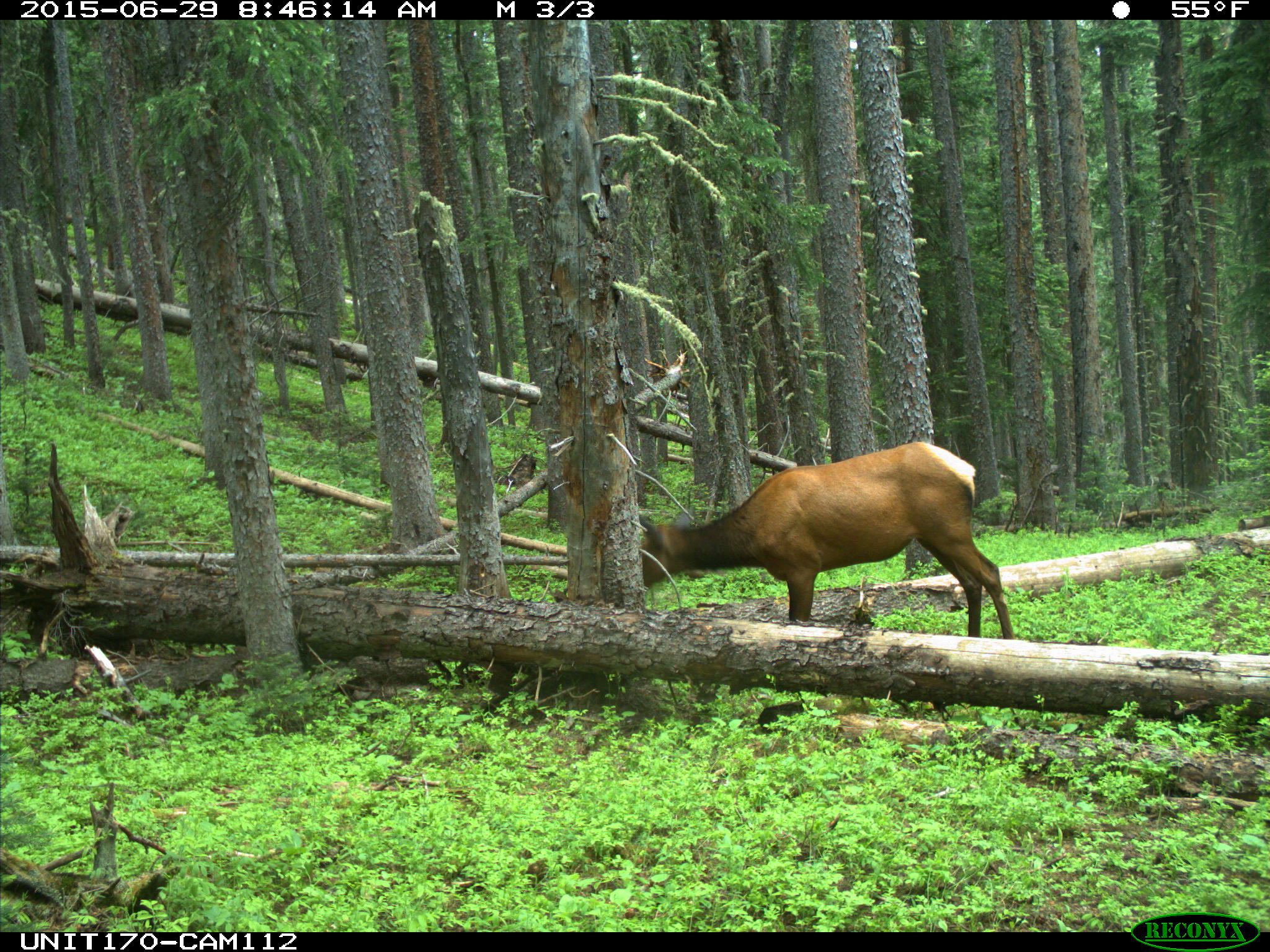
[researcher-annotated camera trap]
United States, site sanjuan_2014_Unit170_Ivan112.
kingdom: Animalia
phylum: Chordata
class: Mammalia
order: Artiodactyla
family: Cervidae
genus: Cervus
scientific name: Cervus elaphus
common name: red deer